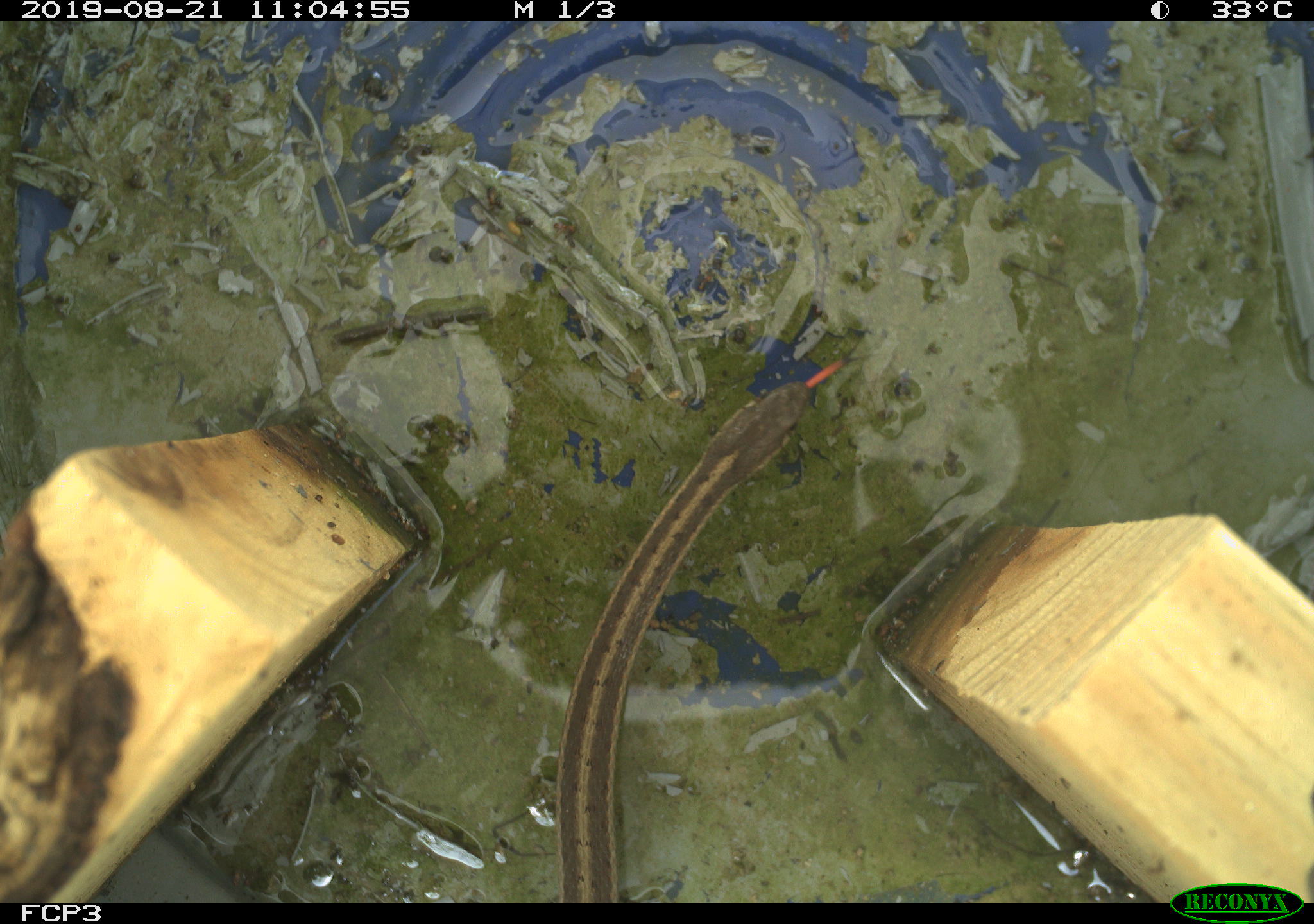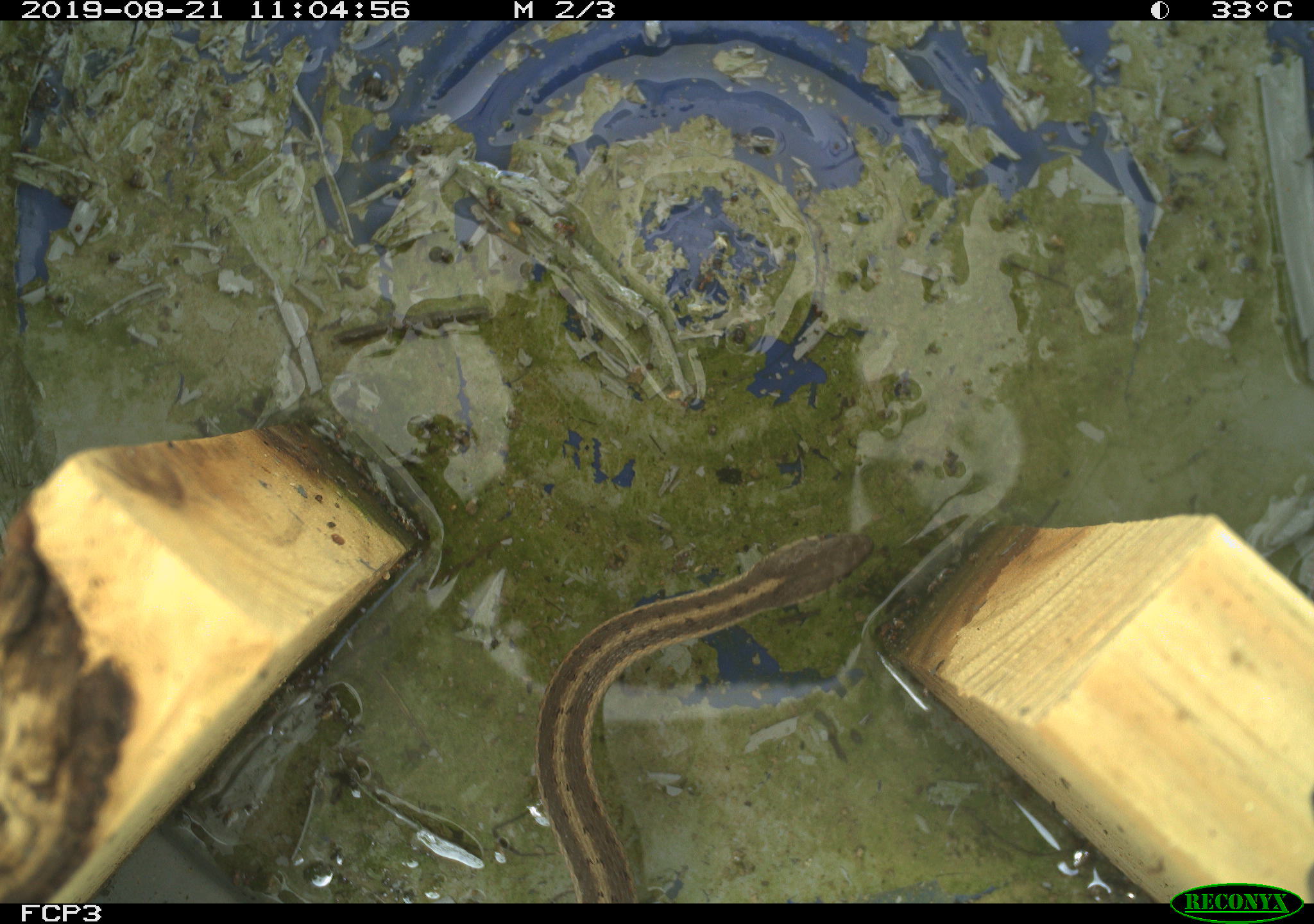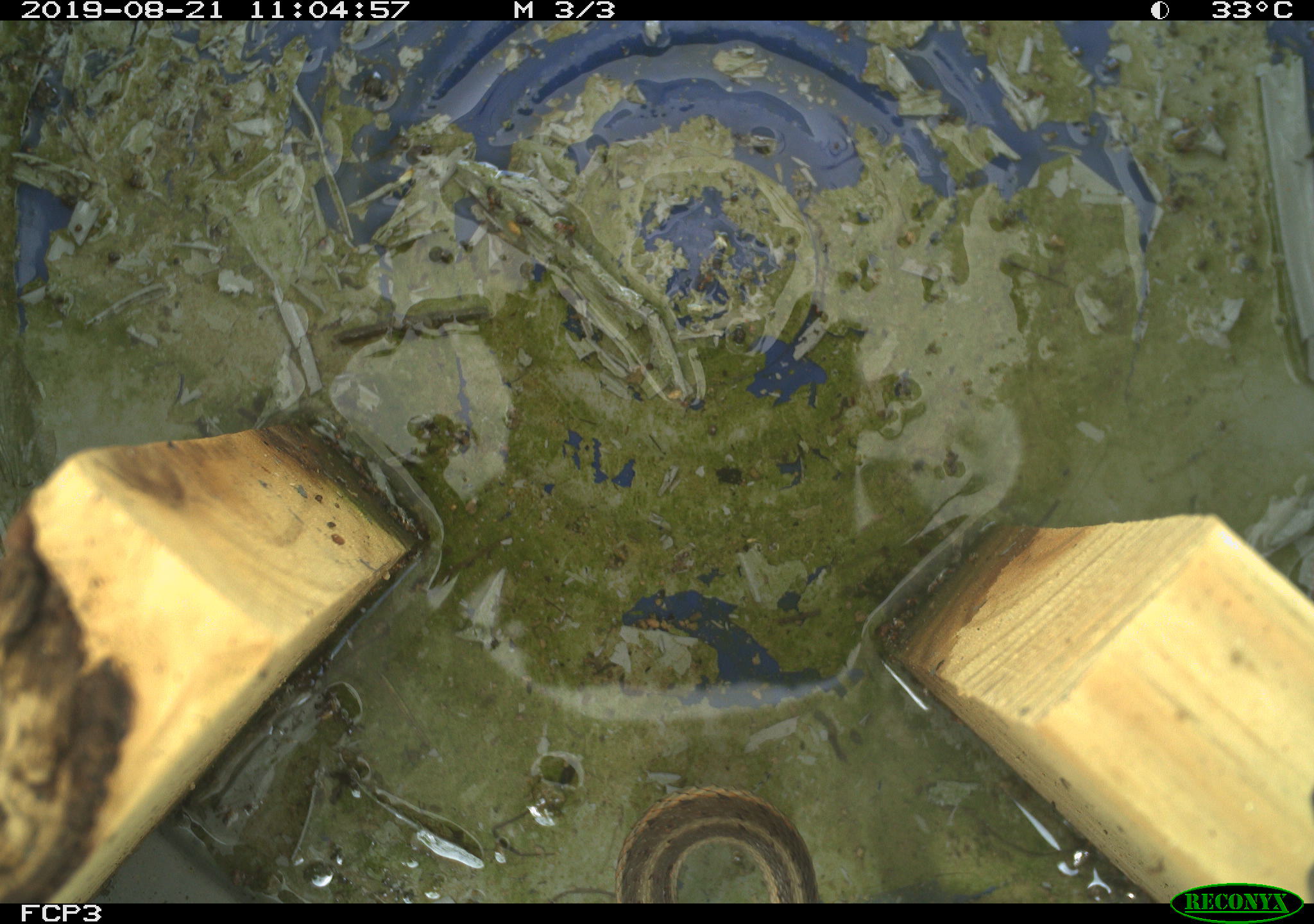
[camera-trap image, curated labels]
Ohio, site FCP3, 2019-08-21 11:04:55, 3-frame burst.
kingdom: Animalia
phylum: Chordata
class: Reptilia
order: Squamata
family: Colubridae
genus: Thamnophis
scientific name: Thamnophis sirtalis sirtalis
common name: eastern gartersnake